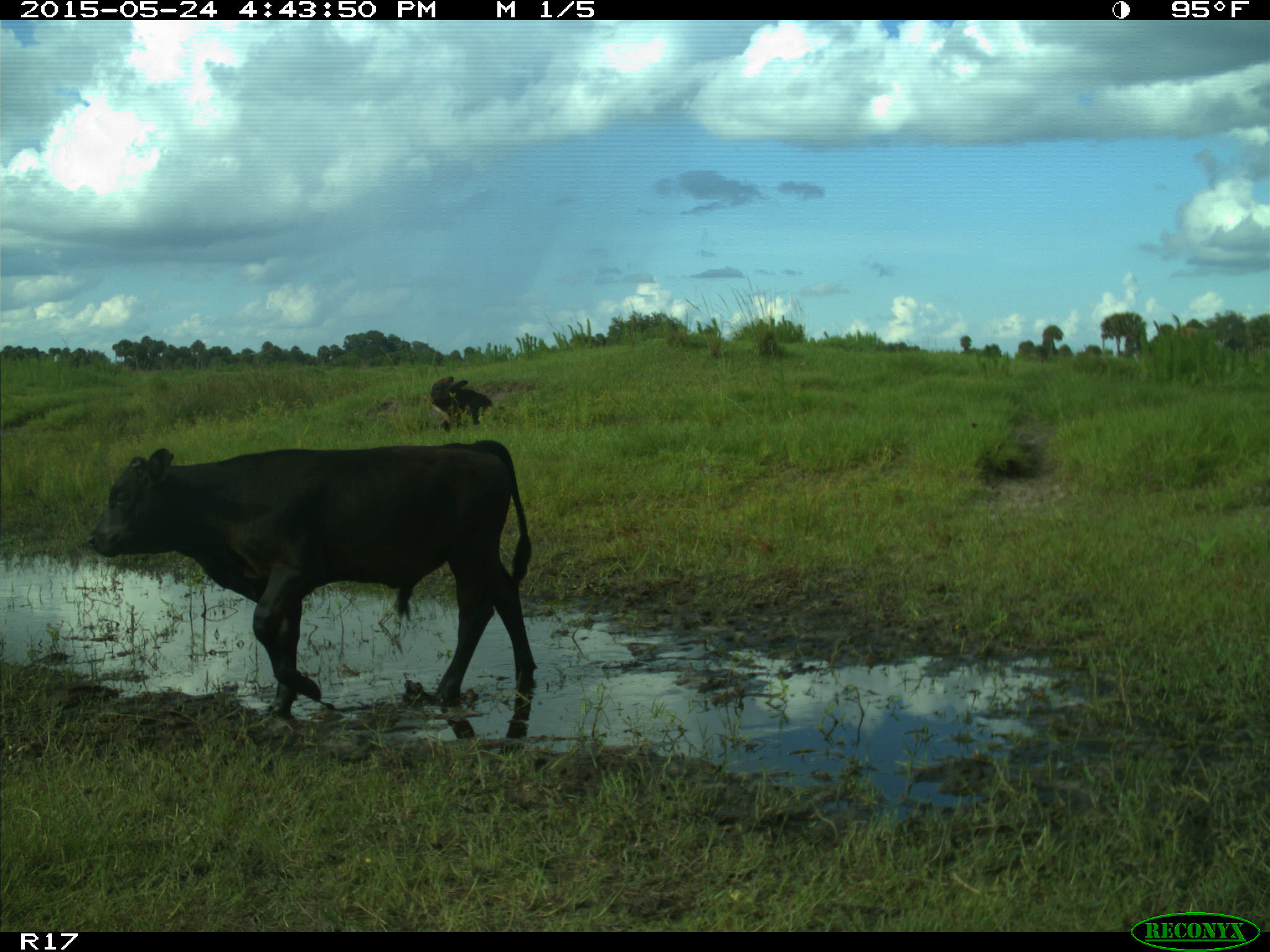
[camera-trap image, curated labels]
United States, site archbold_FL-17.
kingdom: Animalia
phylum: Chordata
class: Mammalia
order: Artiodactyla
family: Bovidae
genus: Bos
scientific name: Bos taurus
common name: domestic cow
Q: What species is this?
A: Bos taurus (domestic cow).